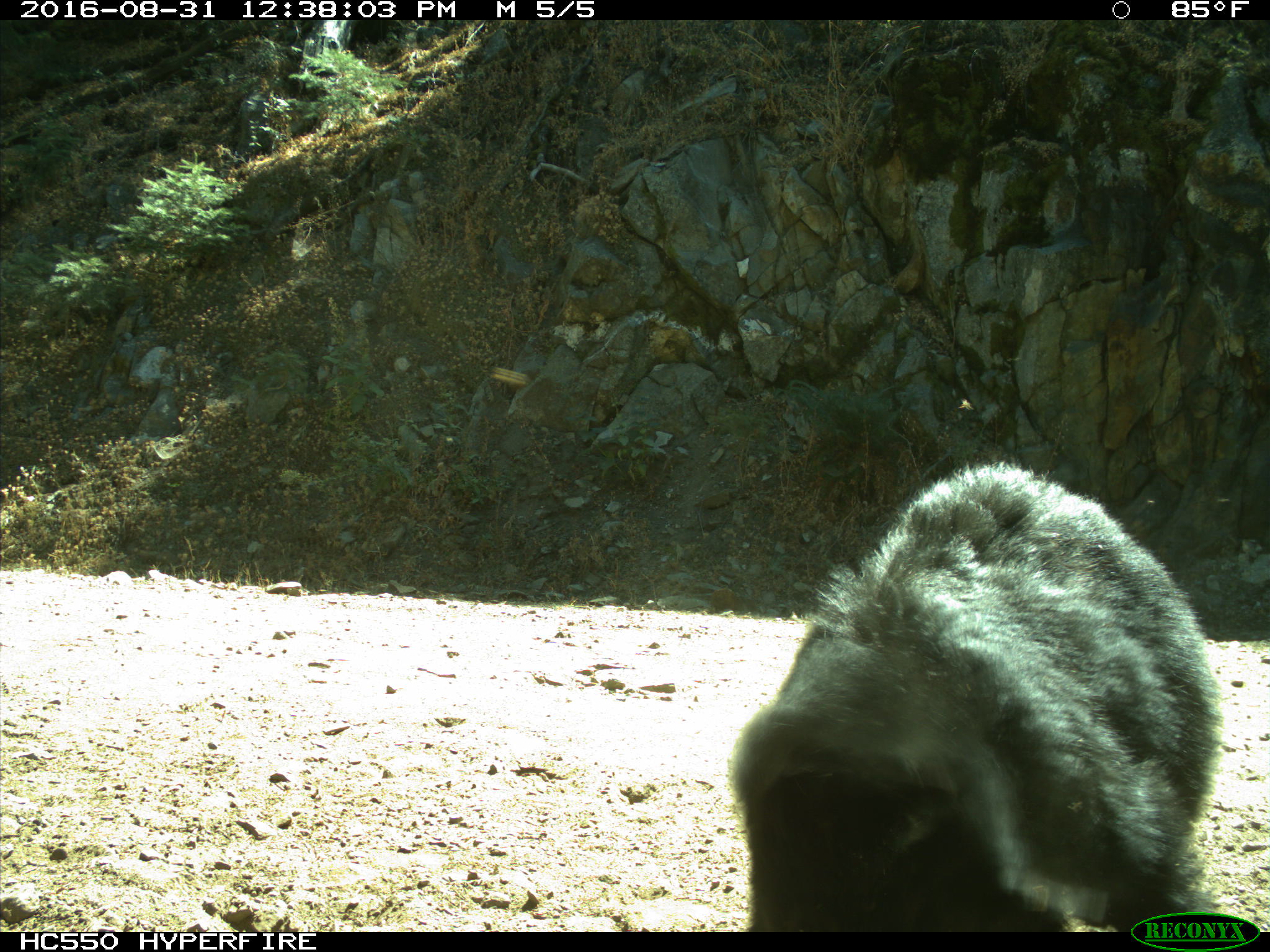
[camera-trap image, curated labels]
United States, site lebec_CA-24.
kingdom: Animalia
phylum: Chordata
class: Mammalia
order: Carnivora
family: Ursidae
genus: Ursus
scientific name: Ursus americanus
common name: american black bear